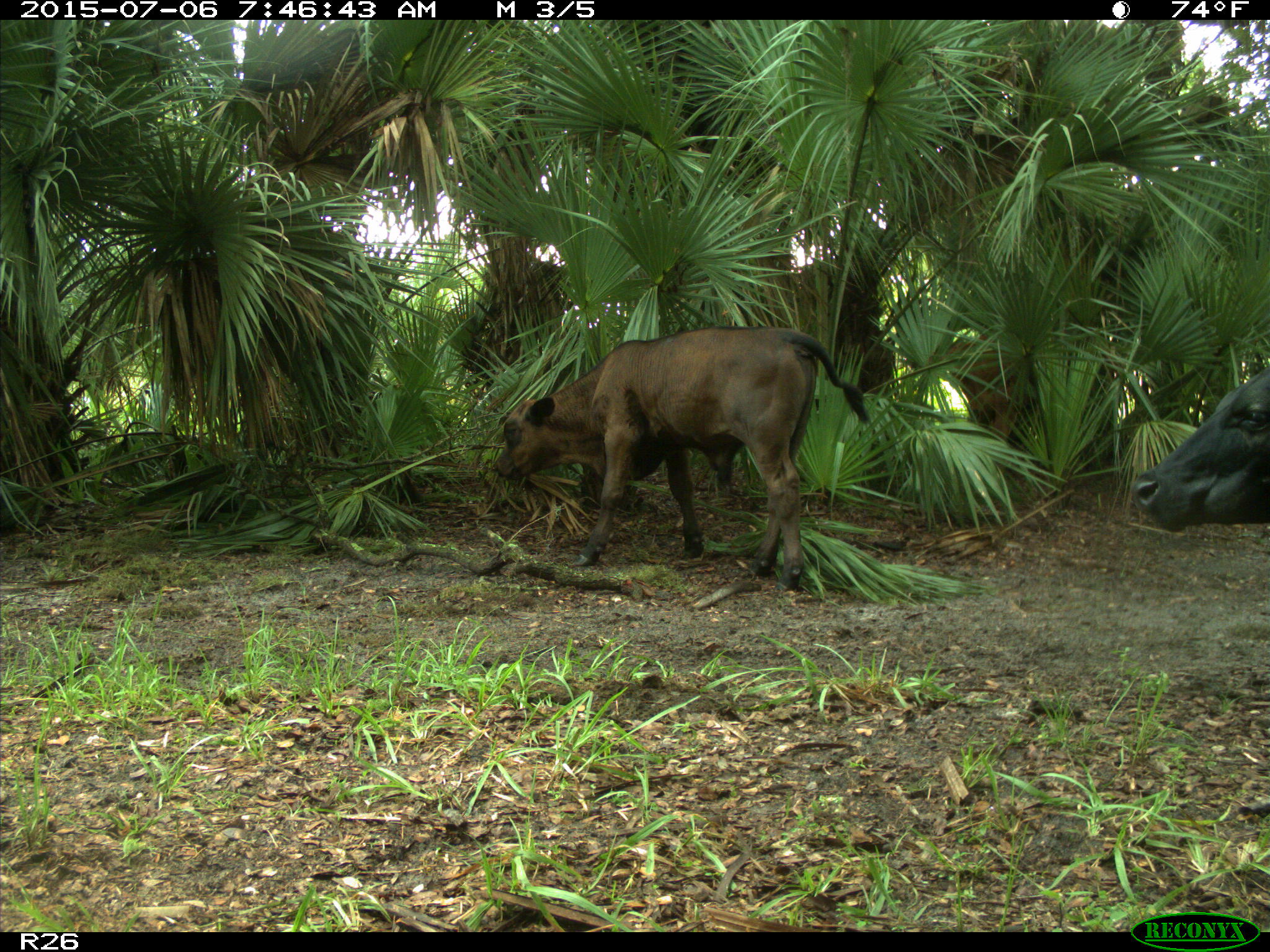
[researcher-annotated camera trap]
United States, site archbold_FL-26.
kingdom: Animalia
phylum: Chordata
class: Mammalia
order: Artiodactyla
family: Bovidae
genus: Bos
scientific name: Bos taurus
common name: domestic cow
Bos taurus (domestic cow).